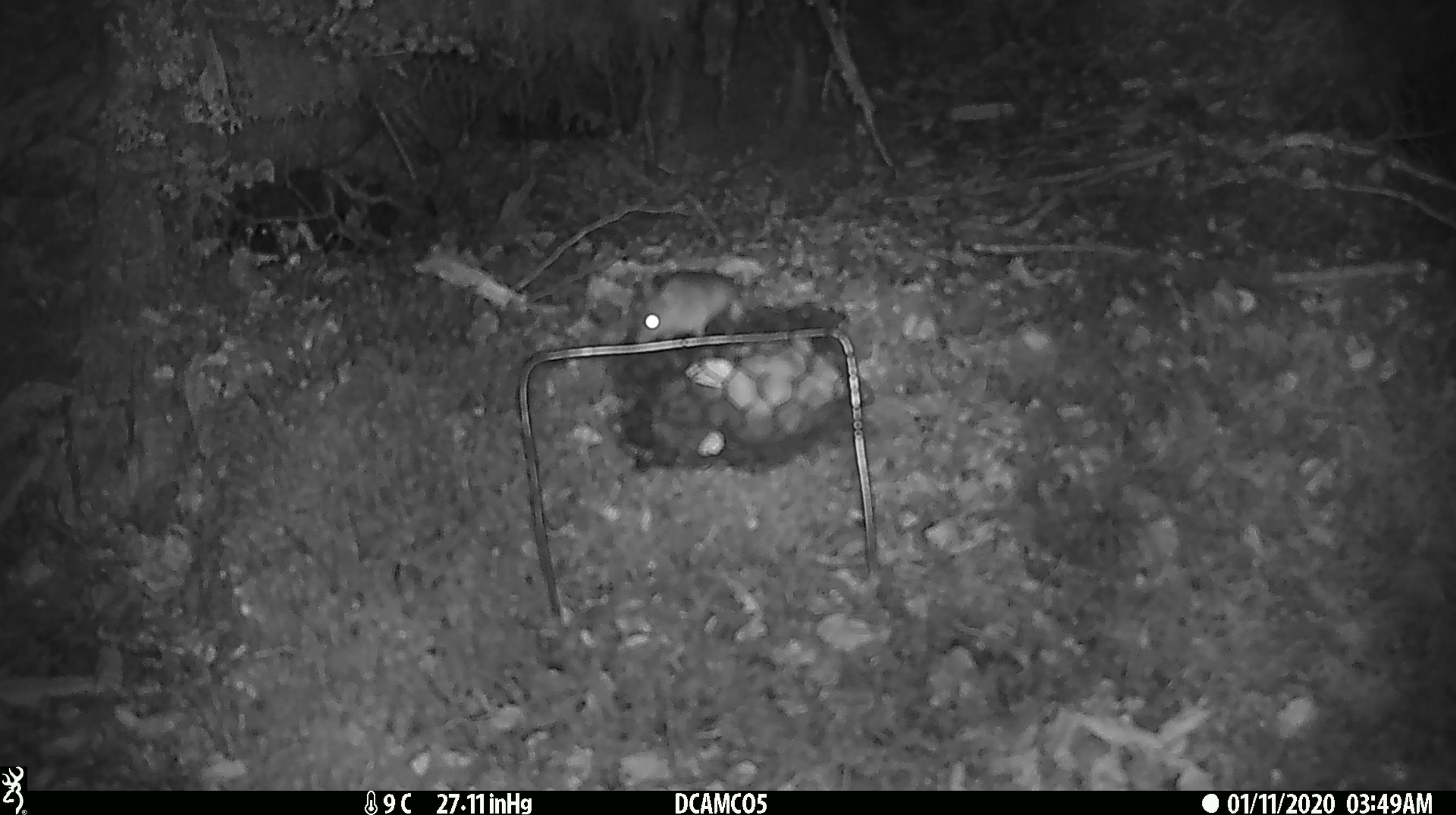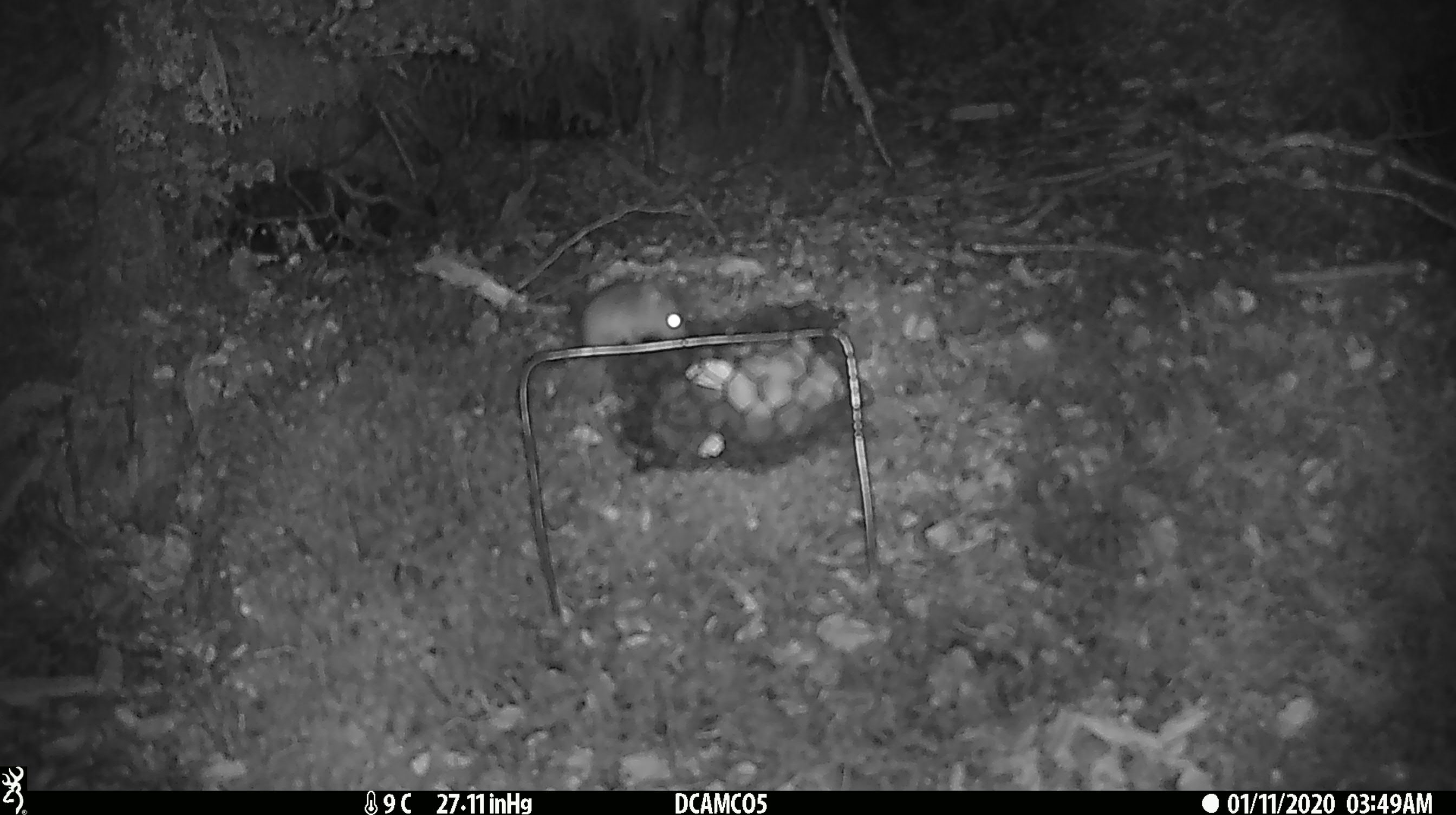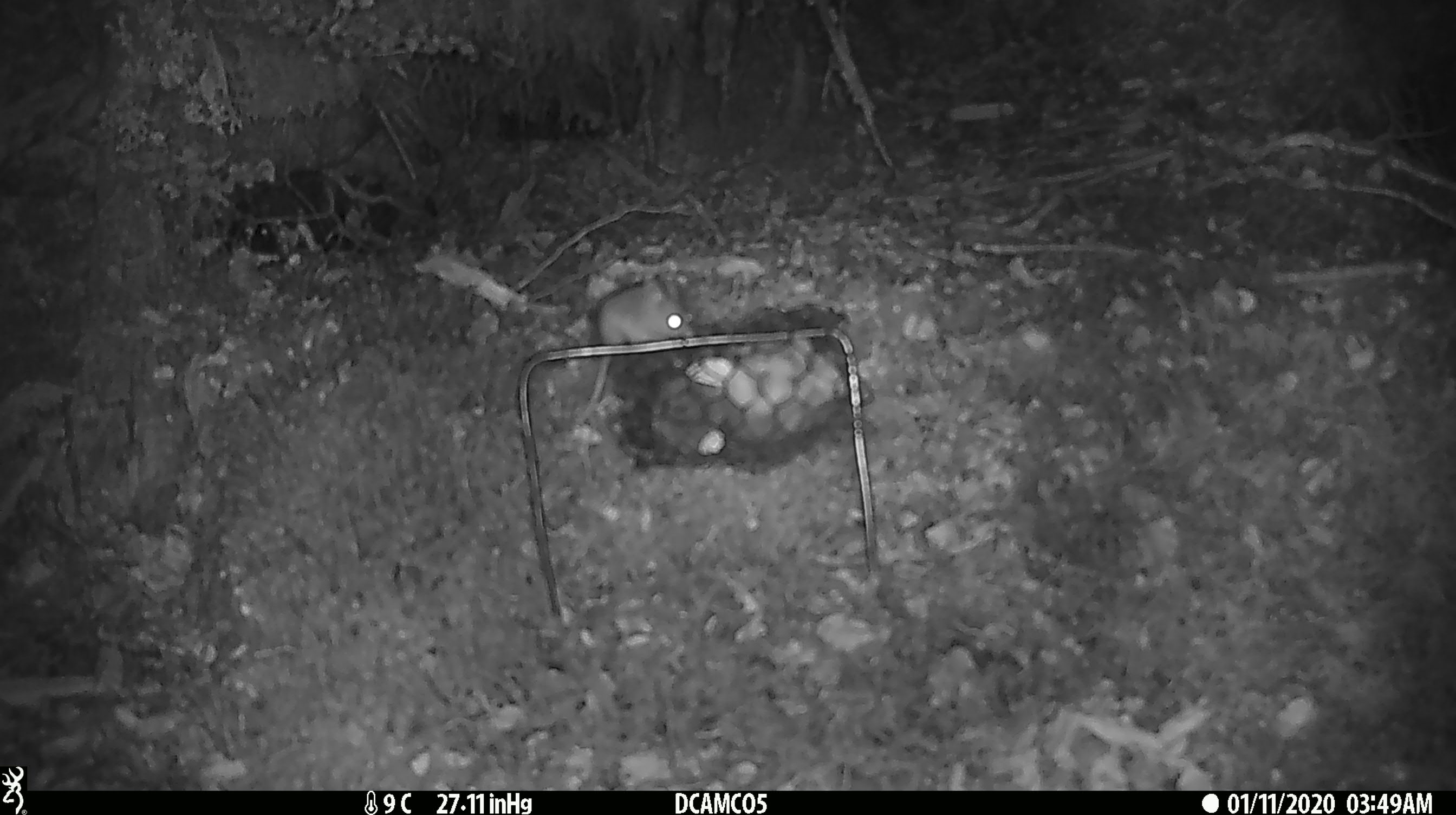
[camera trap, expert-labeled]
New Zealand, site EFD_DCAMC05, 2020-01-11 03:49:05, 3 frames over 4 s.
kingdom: Animalia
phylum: Chordata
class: Mammalia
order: Rodentia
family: Muridae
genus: Mus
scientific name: Mus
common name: mouse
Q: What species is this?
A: Mouse (Mus).